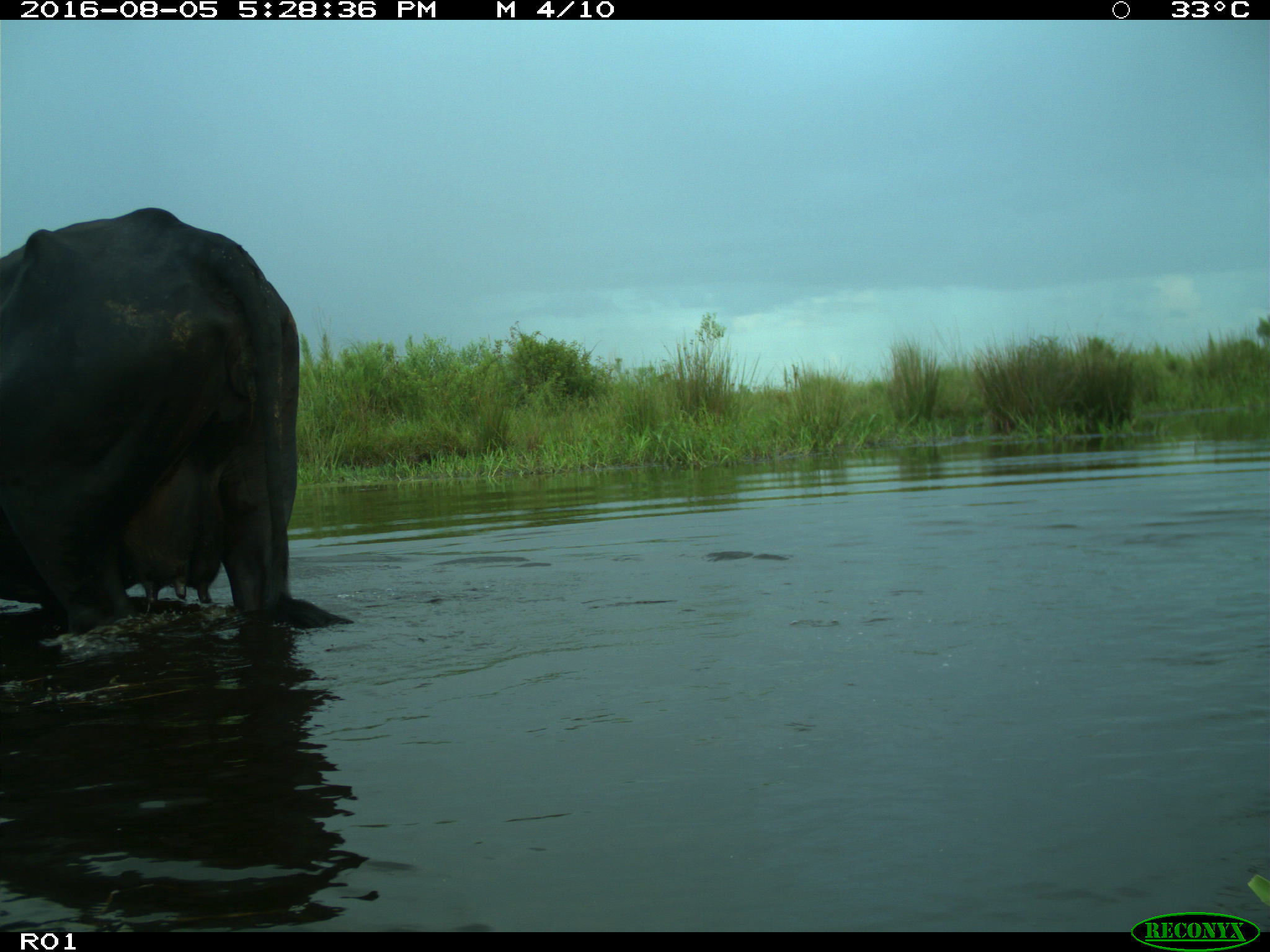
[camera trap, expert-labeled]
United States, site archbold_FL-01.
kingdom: Animalia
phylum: Chordata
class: Mammalia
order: Artiodactyla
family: Bovidae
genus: Bos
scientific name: Bos taurus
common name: domestic cow